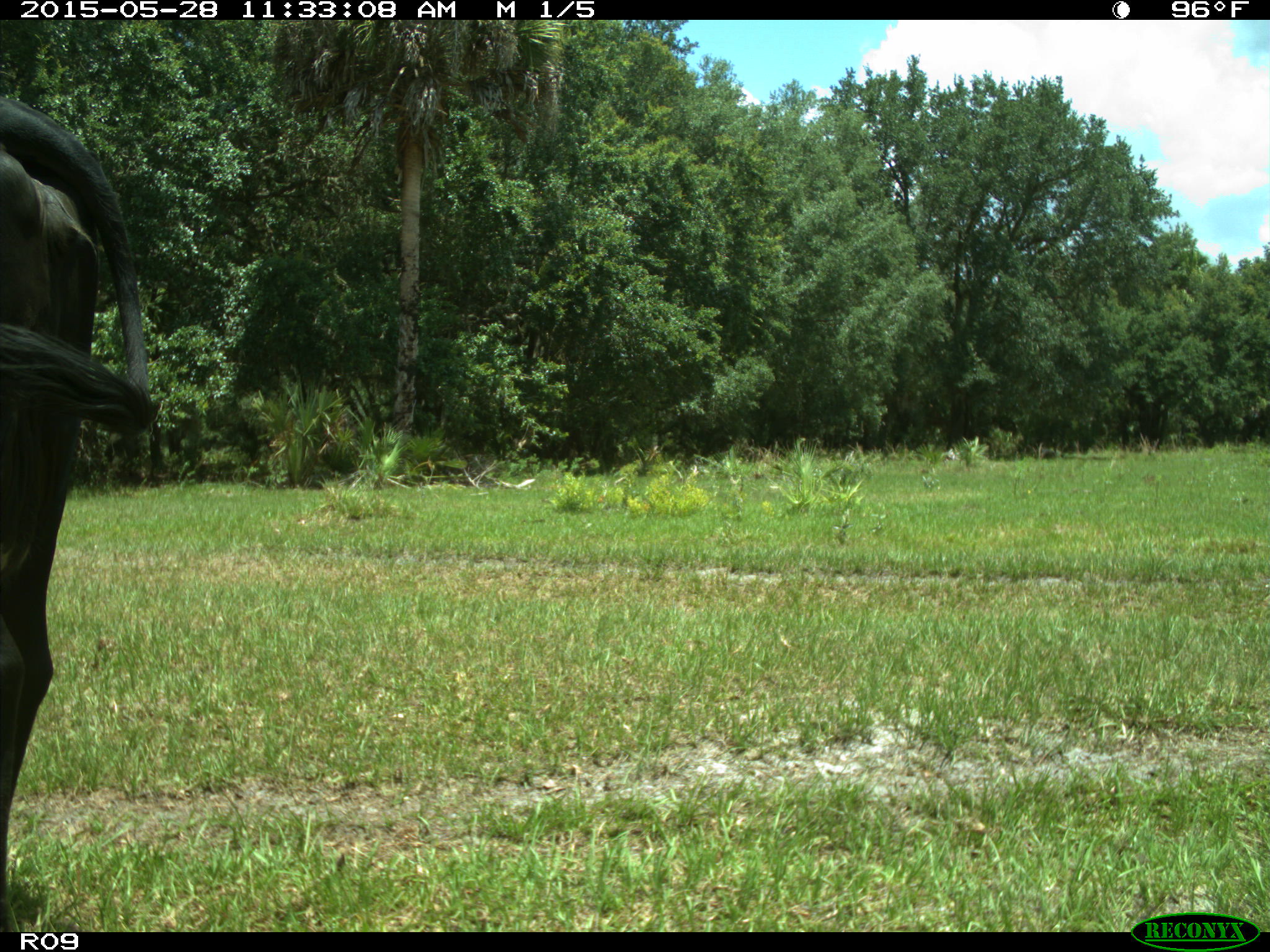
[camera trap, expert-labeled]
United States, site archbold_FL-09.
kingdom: Animalia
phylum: Chordata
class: Mammalia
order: Artiodactyla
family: Bovidae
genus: Bos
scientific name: Bos taurus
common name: domestic cow